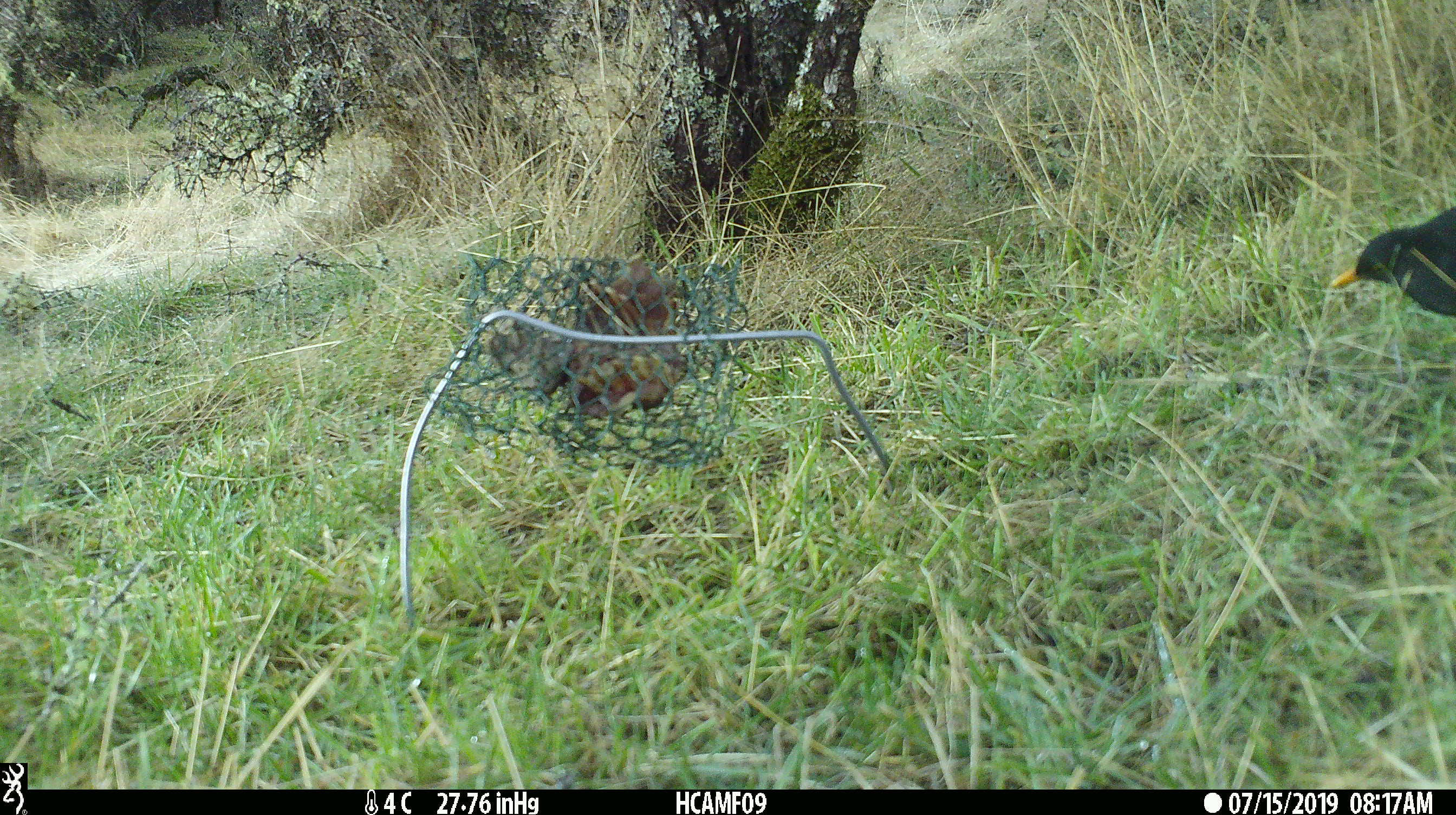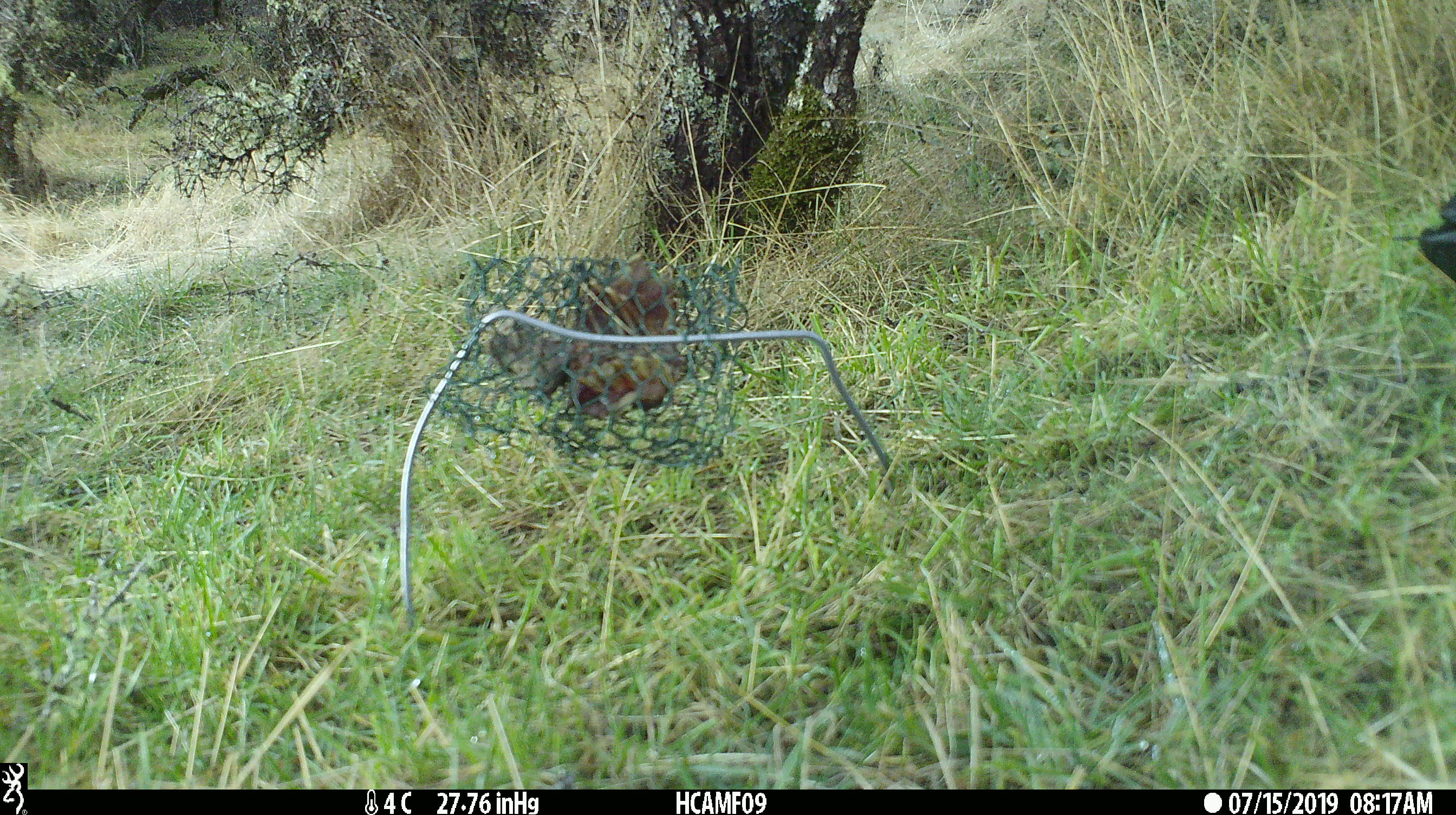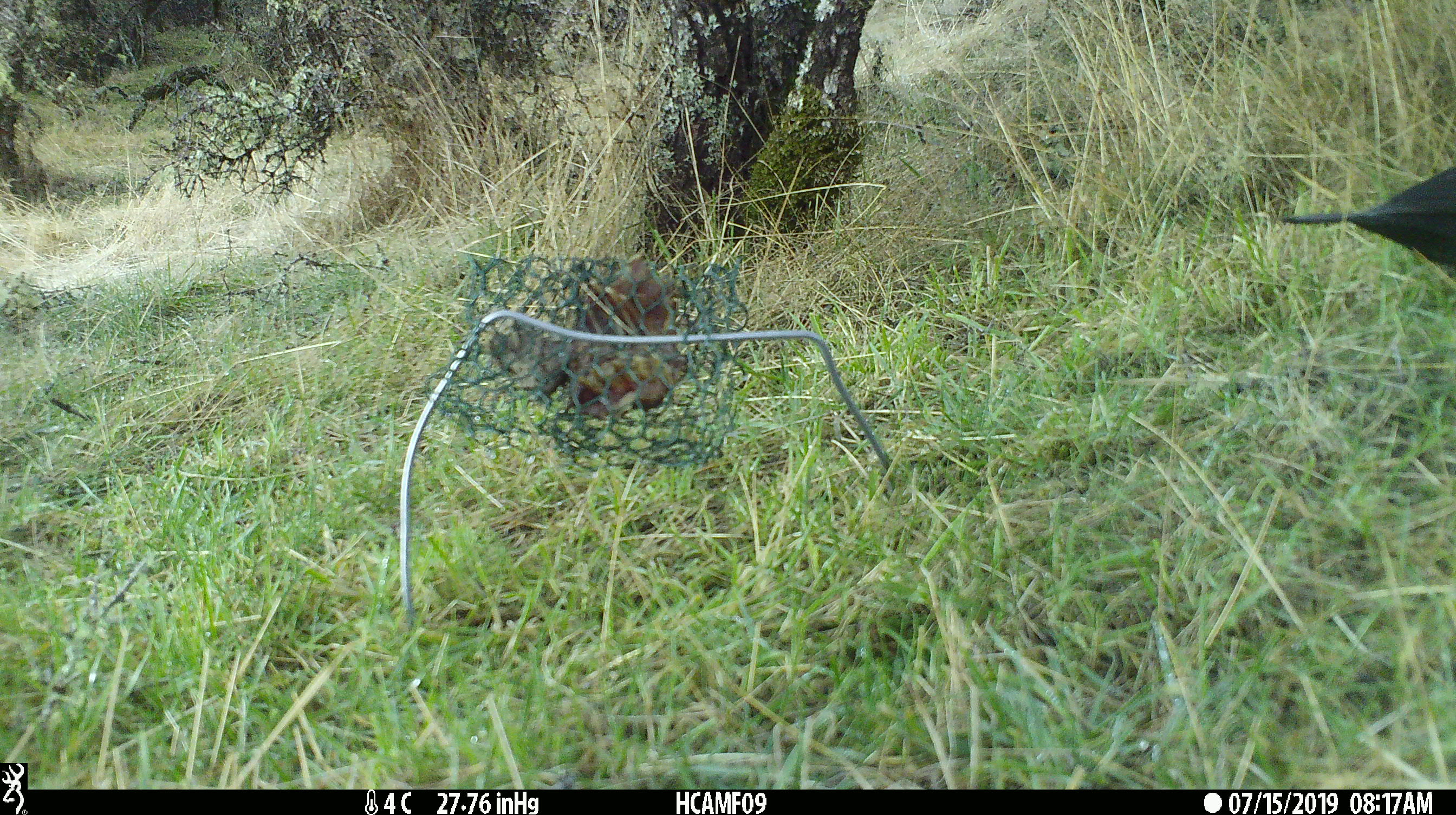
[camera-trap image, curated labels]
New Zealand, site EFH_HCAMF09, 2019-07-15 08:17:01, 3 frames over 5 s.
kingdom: Animalia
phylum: Chordata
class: Aves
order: Passeriformes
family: Turdidae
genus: Turdus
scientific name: Turdus merula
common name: eurasian blackbird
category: blackbird